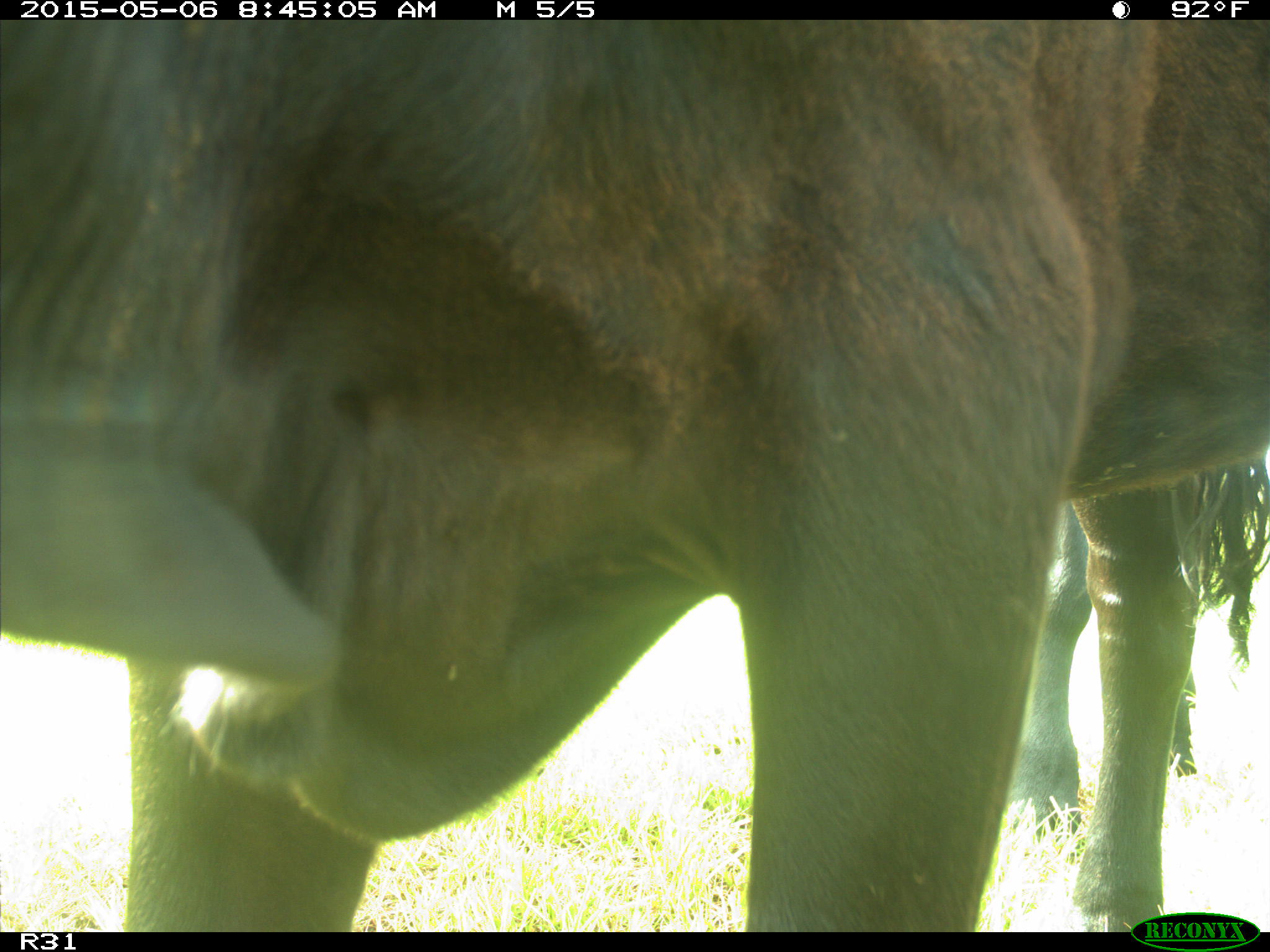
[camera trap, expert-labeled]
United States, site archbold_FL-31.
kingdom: Animalia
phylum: Chordata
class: Mammalia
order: Artiodactyla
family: Bovidae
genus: Bos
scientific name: Bos taurus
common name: domestic cow